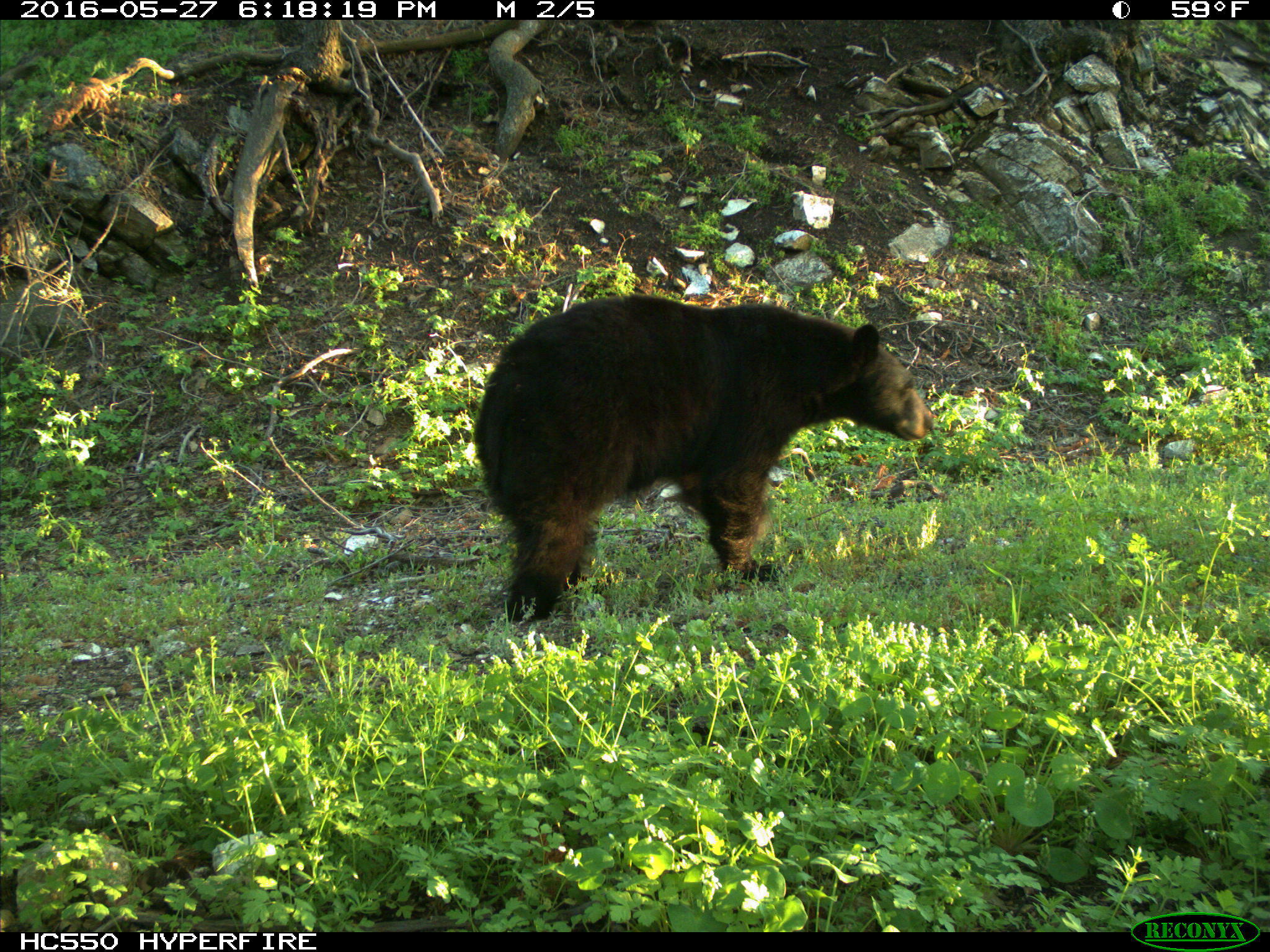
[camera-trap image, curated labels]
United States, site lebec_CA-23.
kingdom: Animalia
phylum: Chordata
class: Mammalia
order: Carnivora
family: Ursidae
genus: Ursus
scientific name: Ursus americanus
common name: american black bear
Ursus americanus (american black bear).